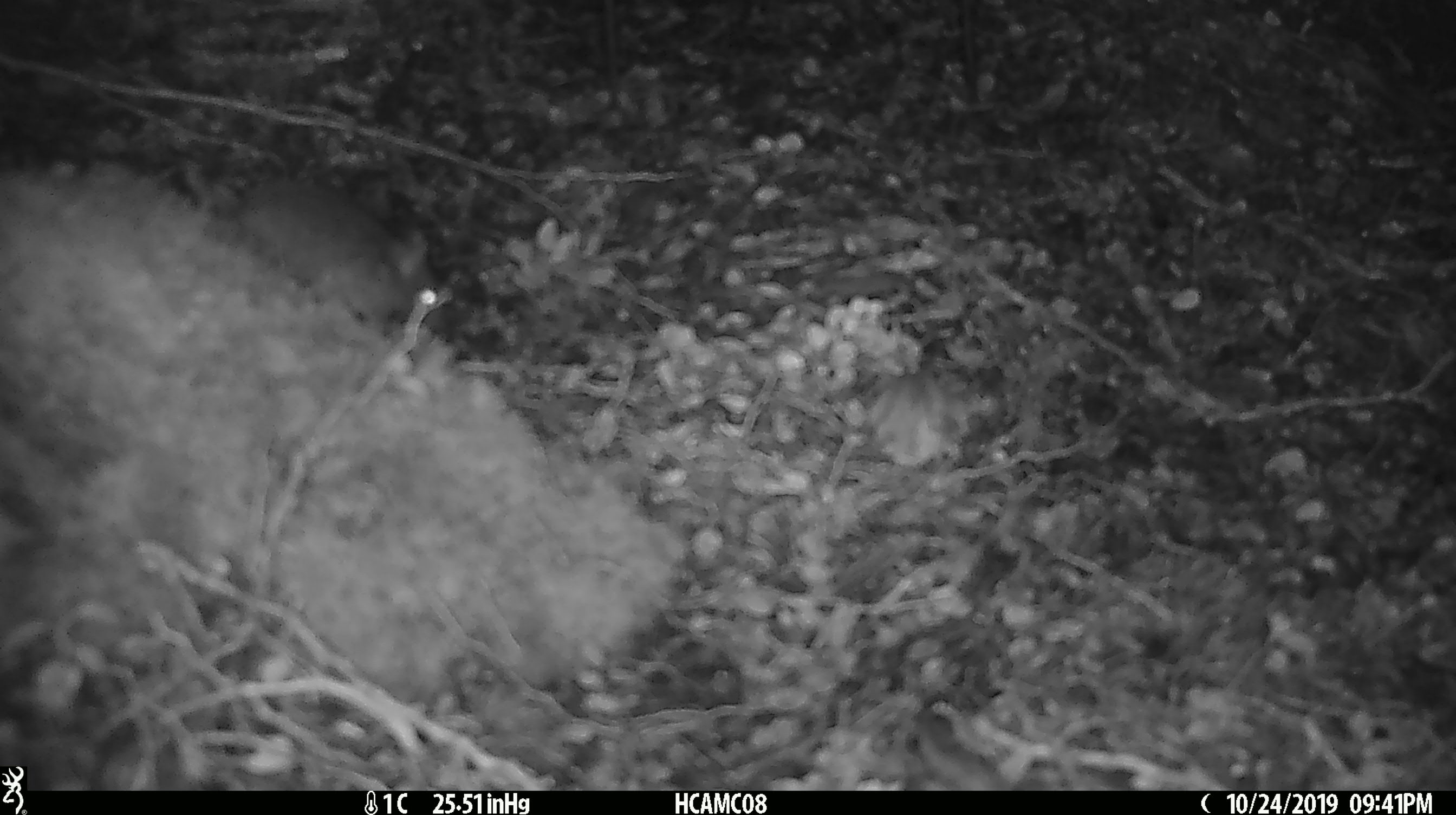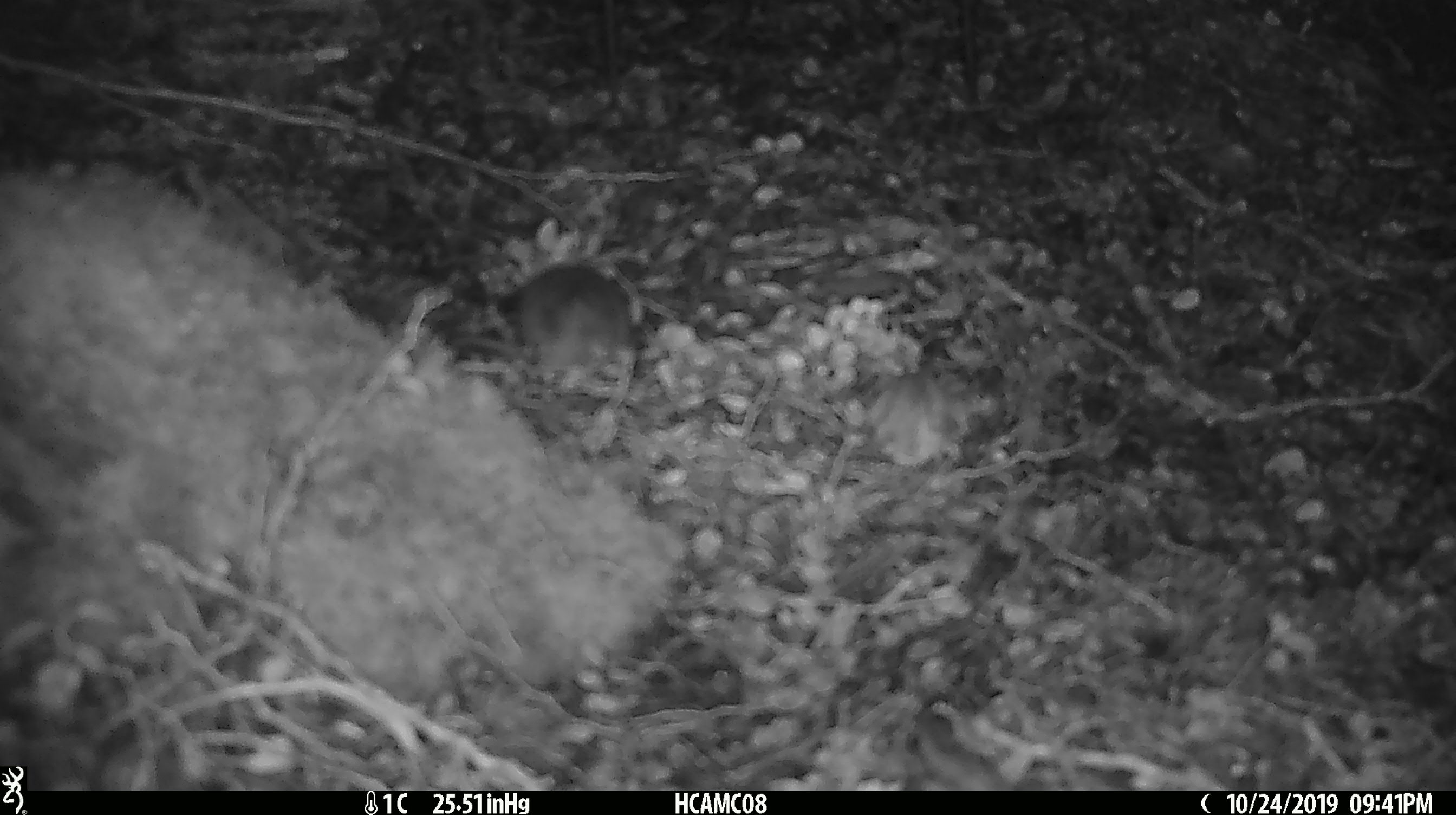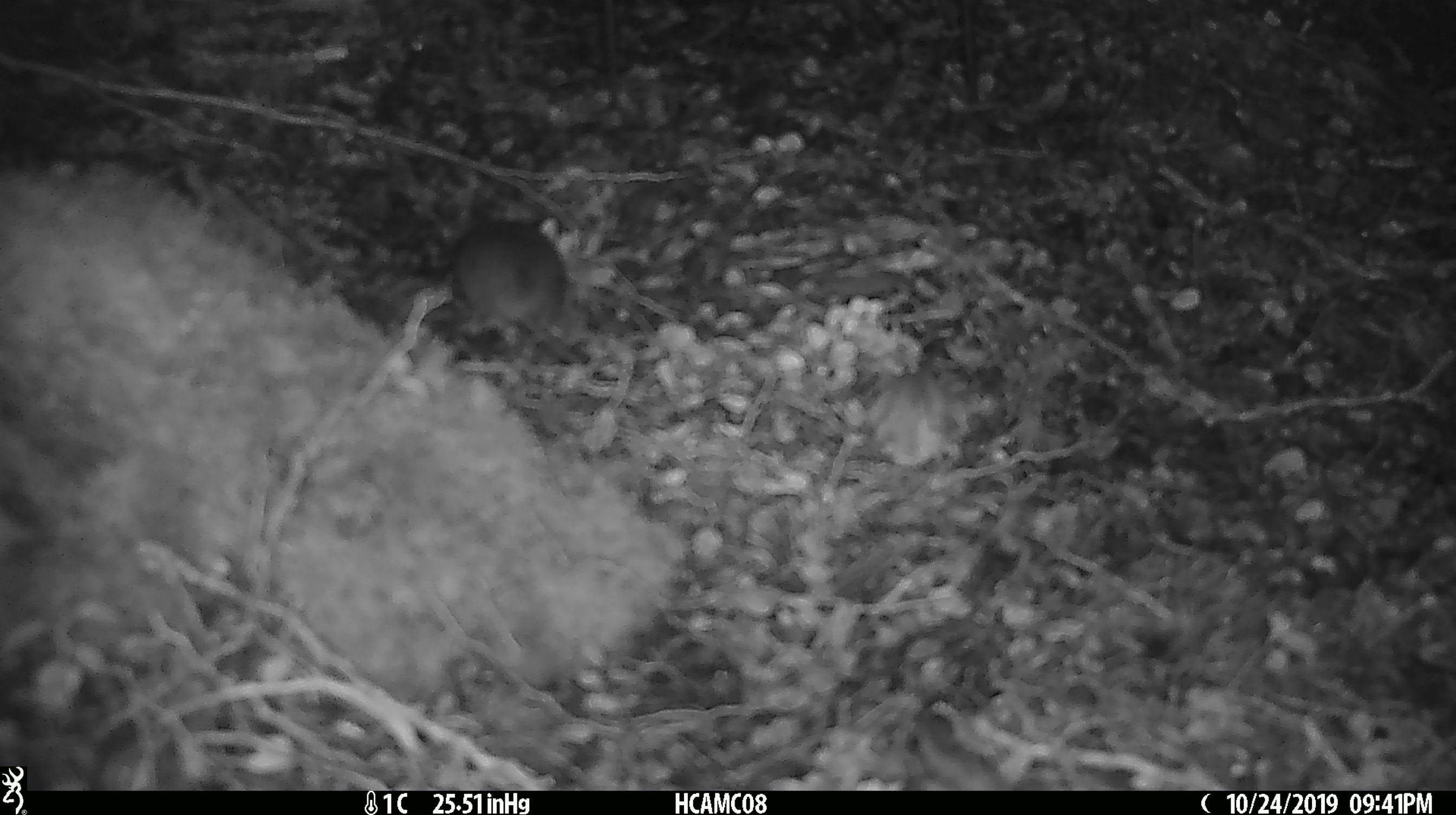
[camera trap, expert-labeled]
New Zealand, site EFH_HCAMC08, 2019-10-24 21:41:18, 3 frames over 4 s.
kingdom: Animalia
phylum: Chordata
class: Mammalia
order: Rodentia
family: Muridae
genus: Mus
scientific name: Mus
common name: mouse